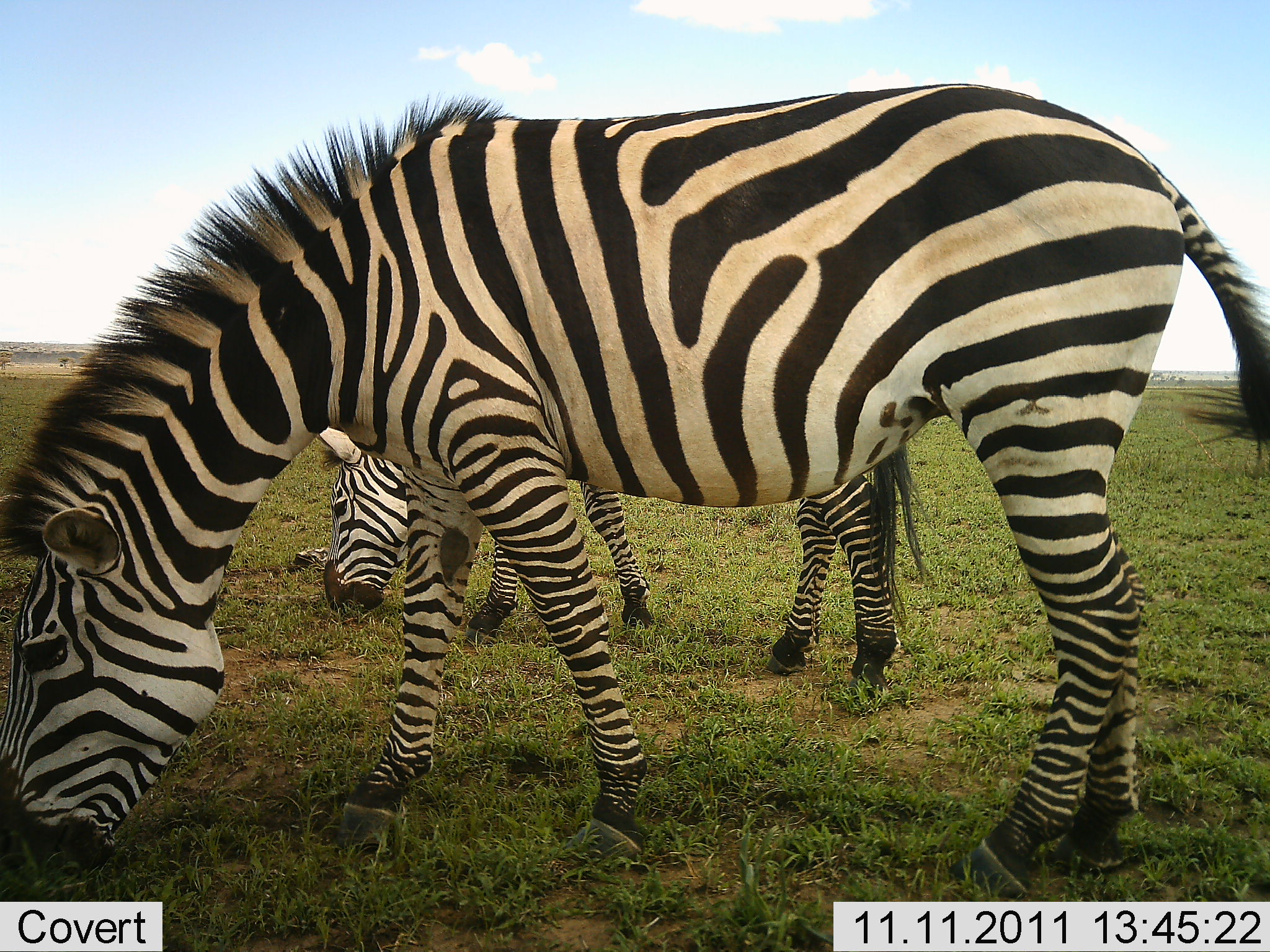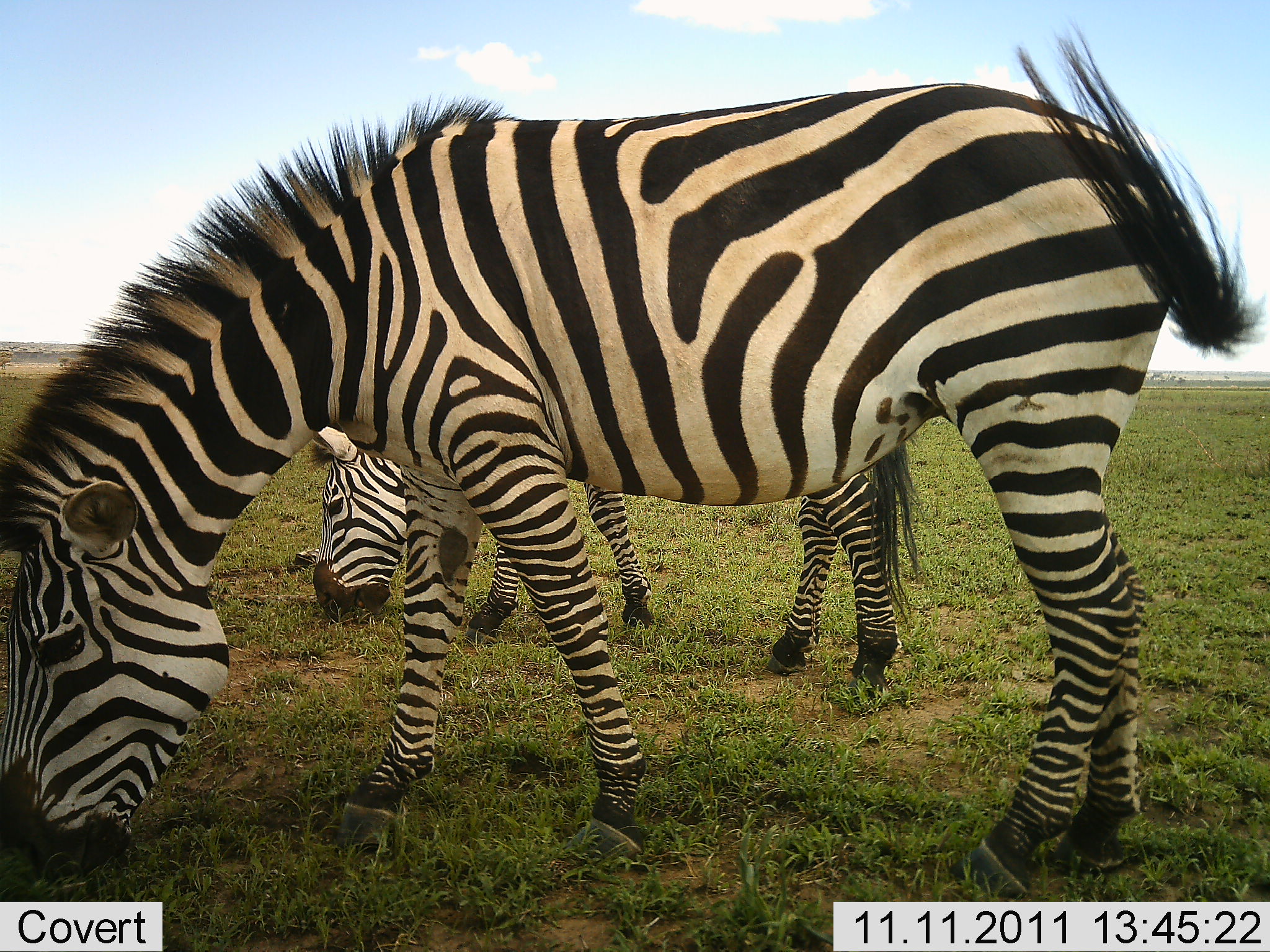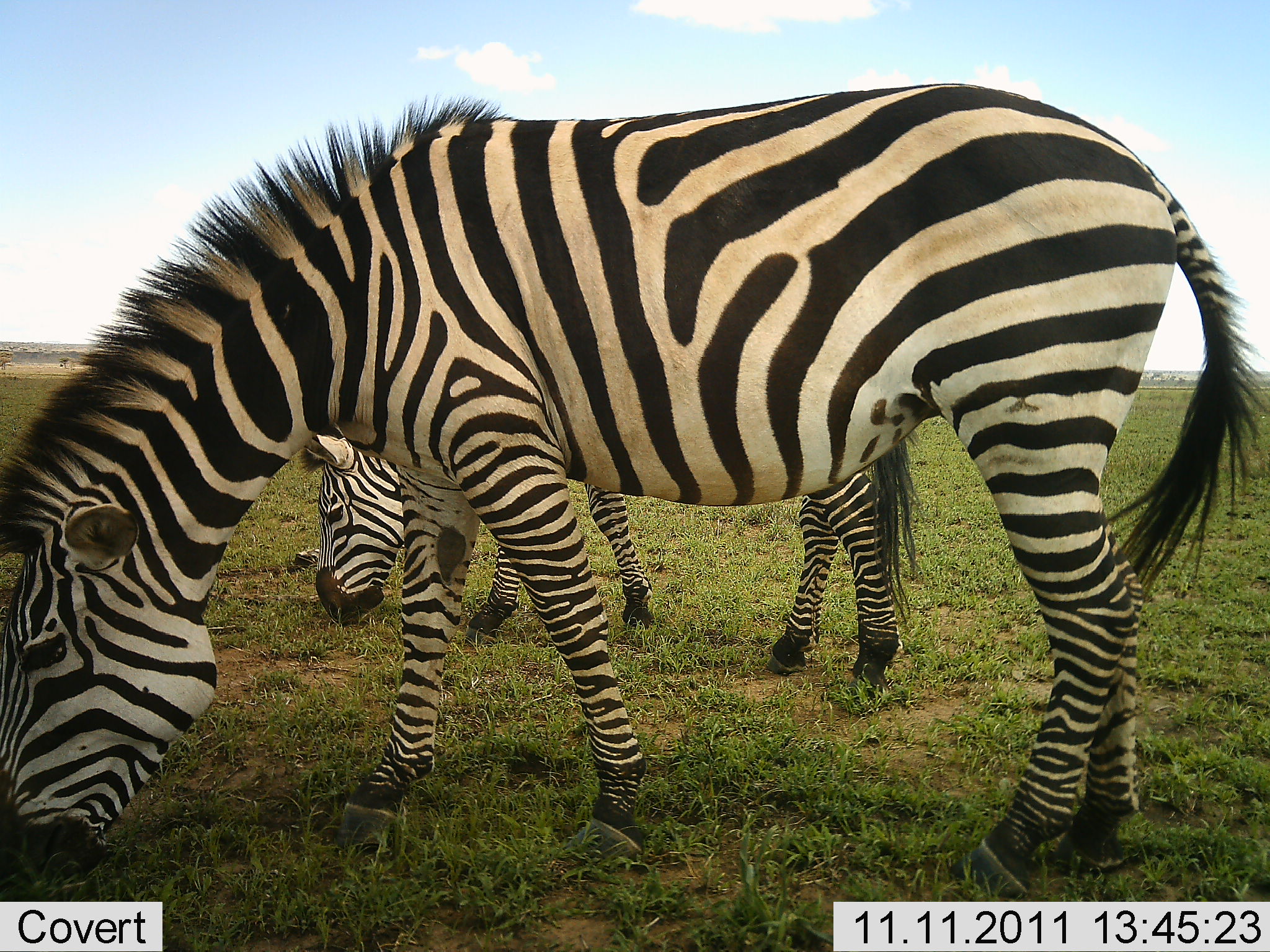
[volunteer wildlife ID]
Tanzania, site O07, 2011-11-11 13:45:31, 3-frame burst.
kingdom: Animalia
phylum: Chordata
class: Mammalia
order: Perissodactyla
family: Equidae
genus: Equus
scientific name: Equus quagga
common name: plains zebra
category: zebra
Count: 2.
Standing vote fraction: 20%.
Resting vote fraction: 0%.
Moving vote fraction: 0%.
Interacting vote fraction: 0%.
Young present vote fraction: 0%.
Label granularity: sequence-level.